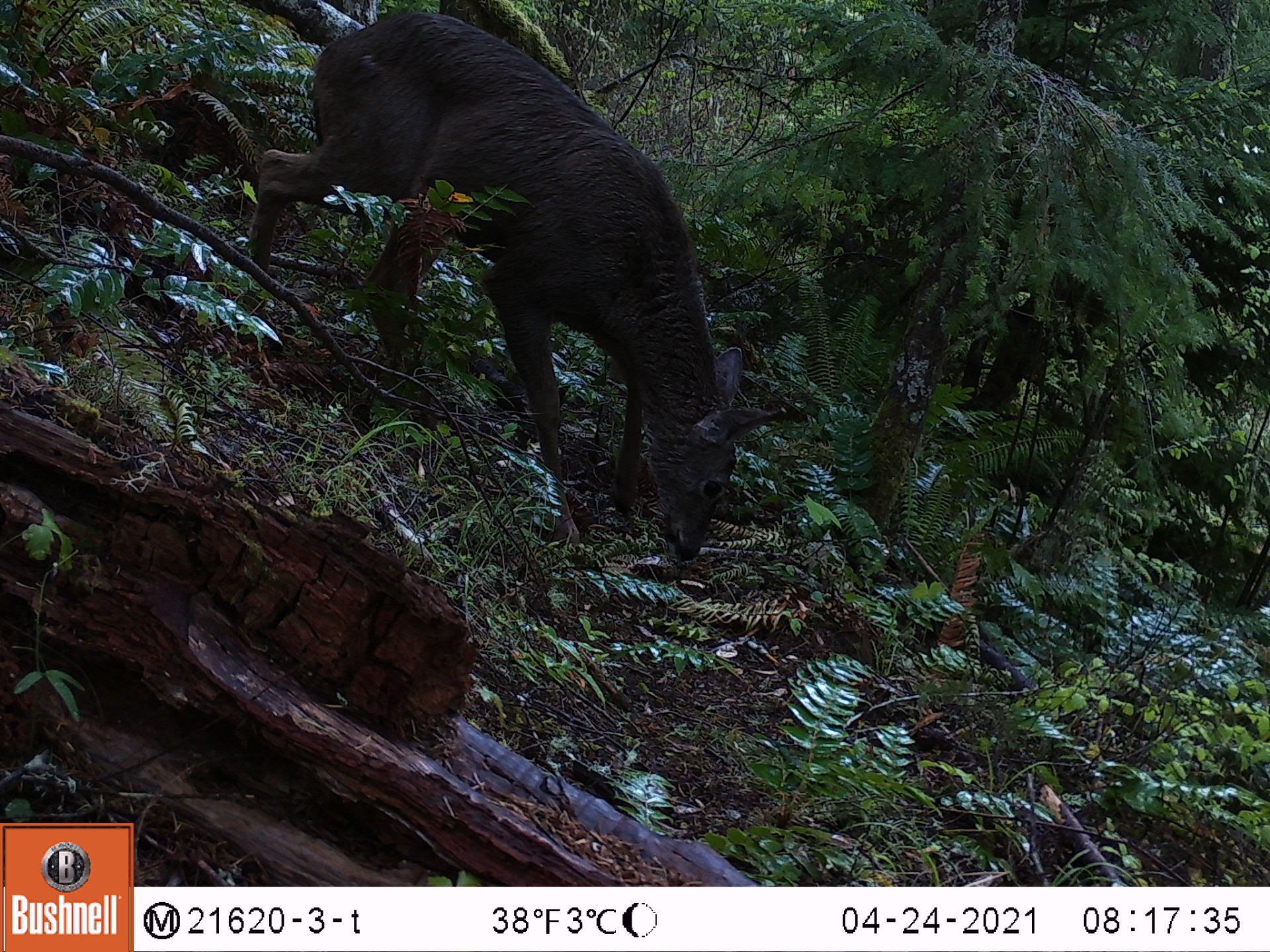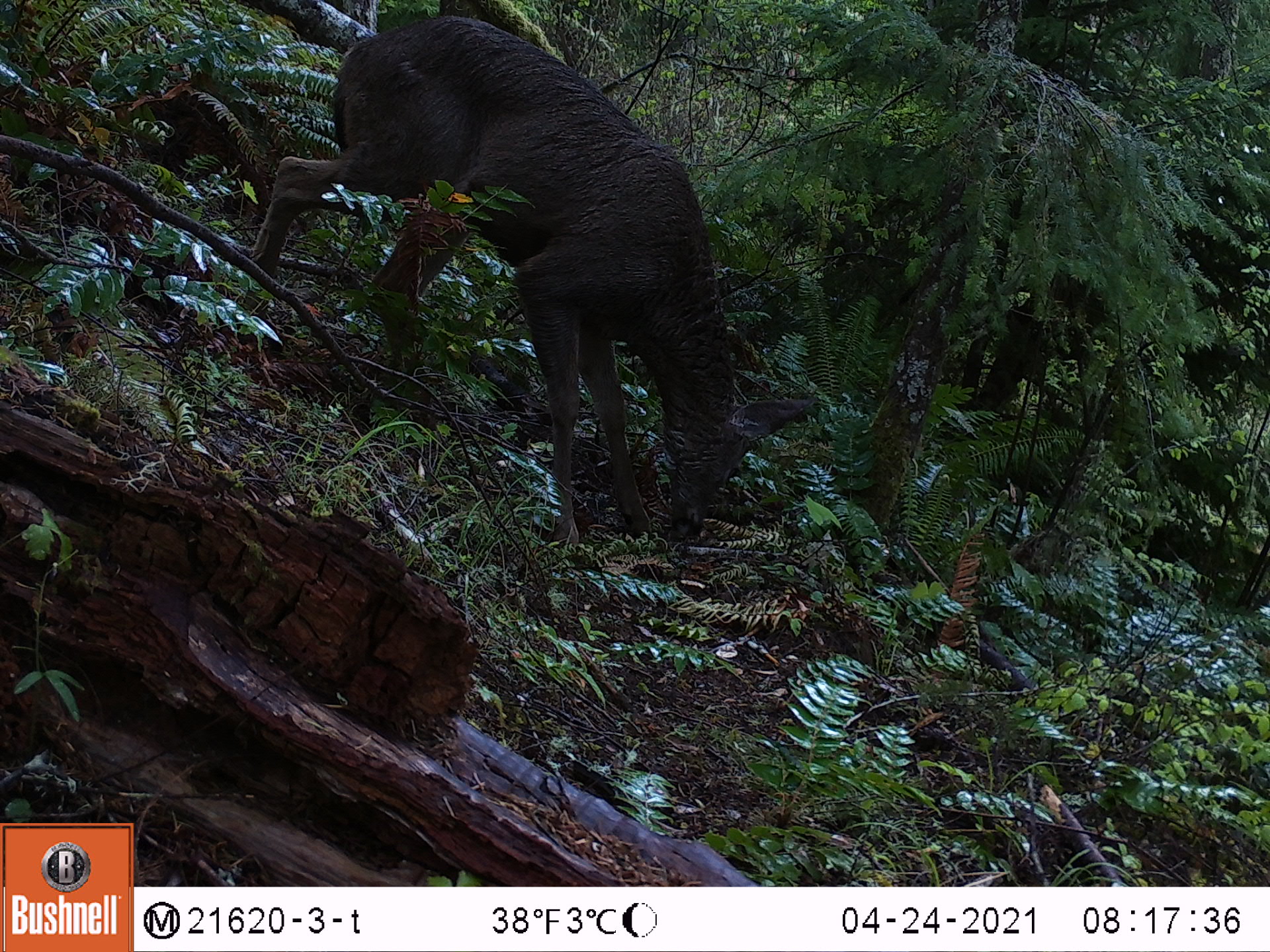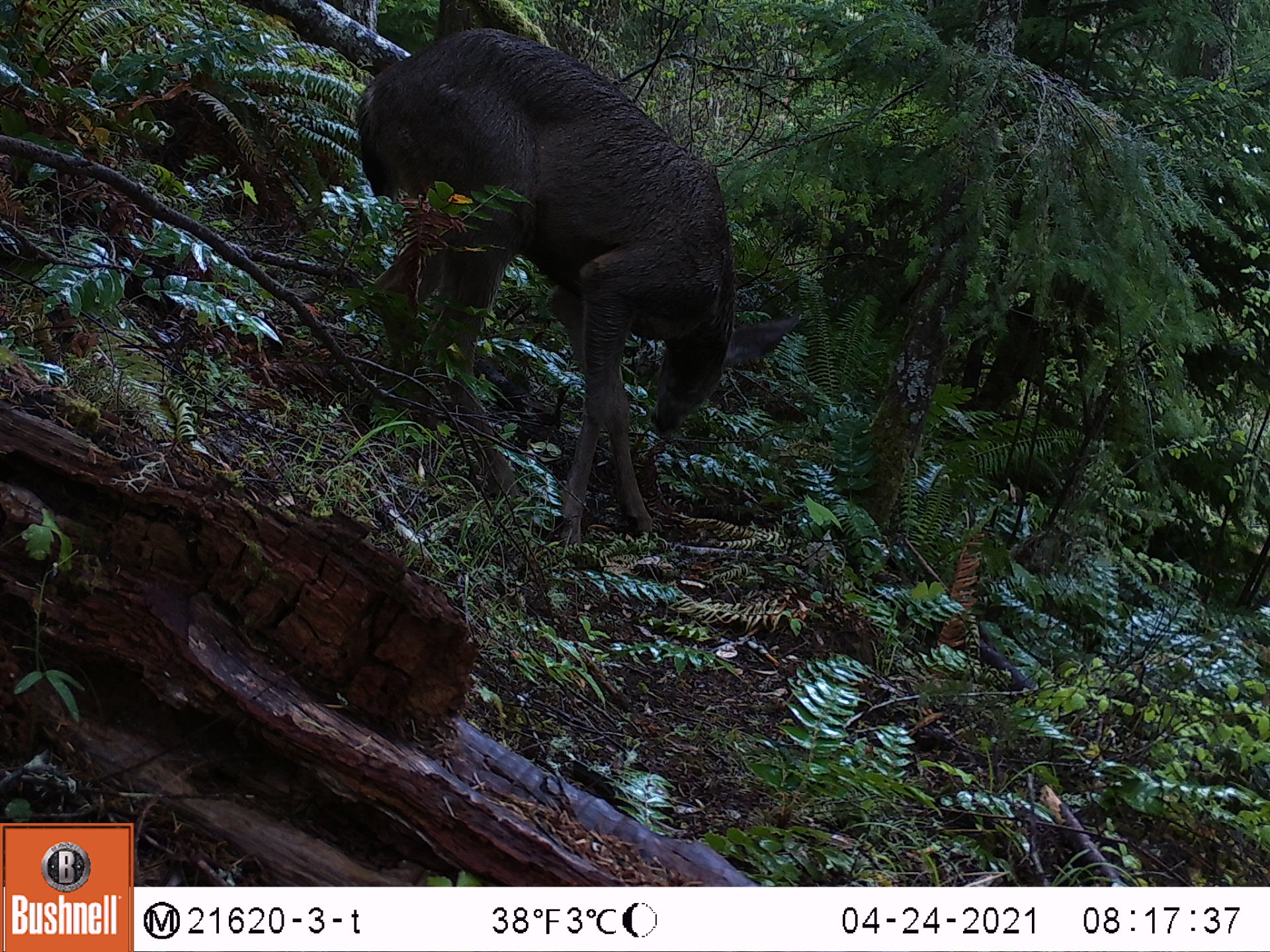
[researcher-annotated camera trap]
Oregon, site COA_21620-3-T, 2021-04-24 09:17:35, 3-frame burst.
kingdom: Animalia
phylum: Chordata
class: Mammalia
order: Artiodactyla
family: Cervidae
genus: Odocoileus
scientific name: Odocoileus hemionus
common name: black-tailed deer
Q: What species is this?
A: Black-tailed deer (Odocoileus hemionus).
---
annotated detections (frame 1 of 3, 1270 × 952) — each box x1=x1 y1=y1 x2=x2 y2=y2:
black-tailed deer: x1=228 y1=3 x2=799 y2=592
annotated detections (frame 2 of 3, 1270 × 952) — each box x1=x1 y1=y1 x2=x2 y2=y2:
black-tailed deer: x1=228 y1=4 x2=815 y2=571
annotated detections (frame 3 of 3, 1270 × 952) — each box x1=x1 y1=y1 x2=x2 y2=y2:
black-tailed deer: x1=332 y1=17 x2=810 y2=569